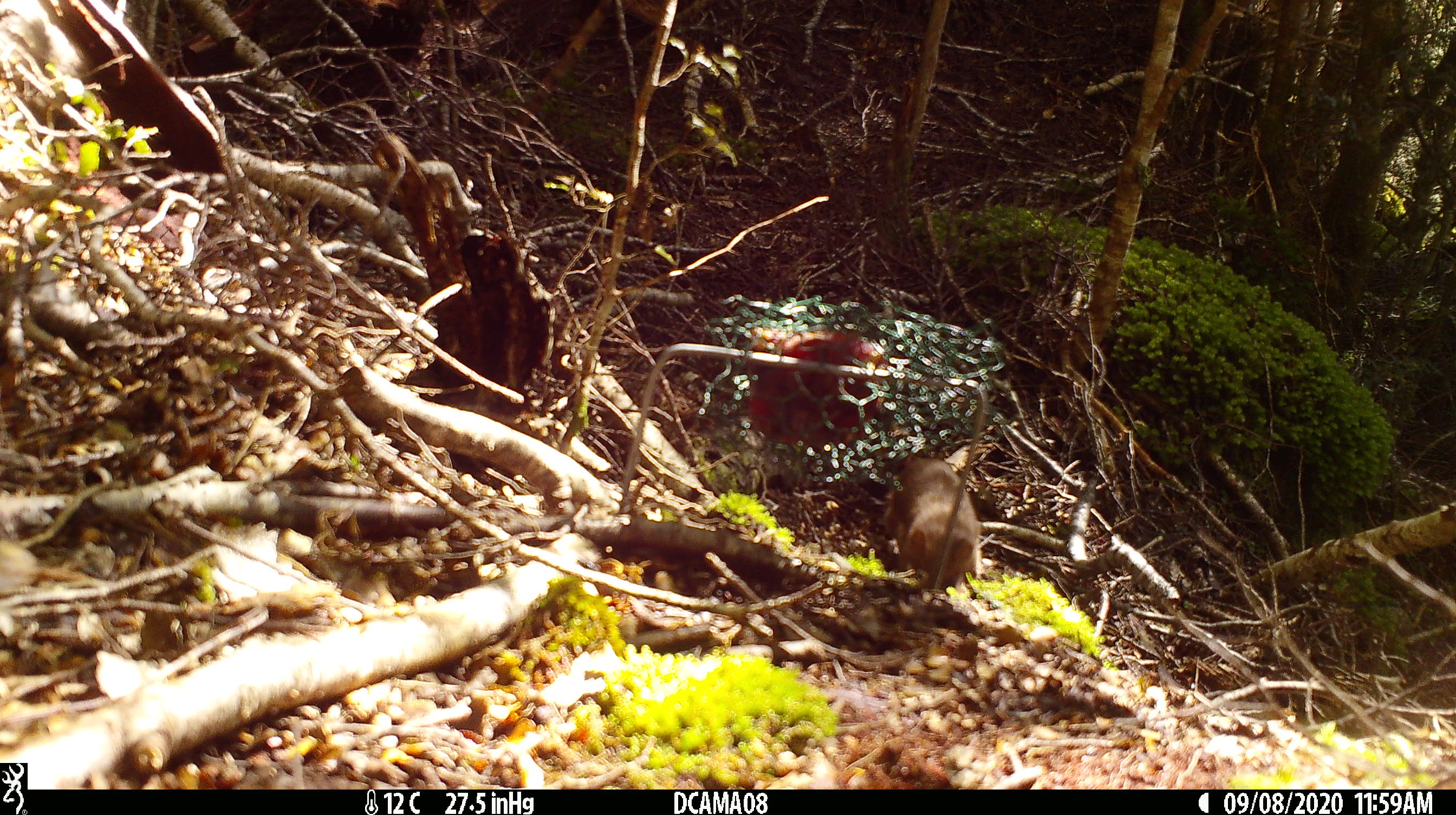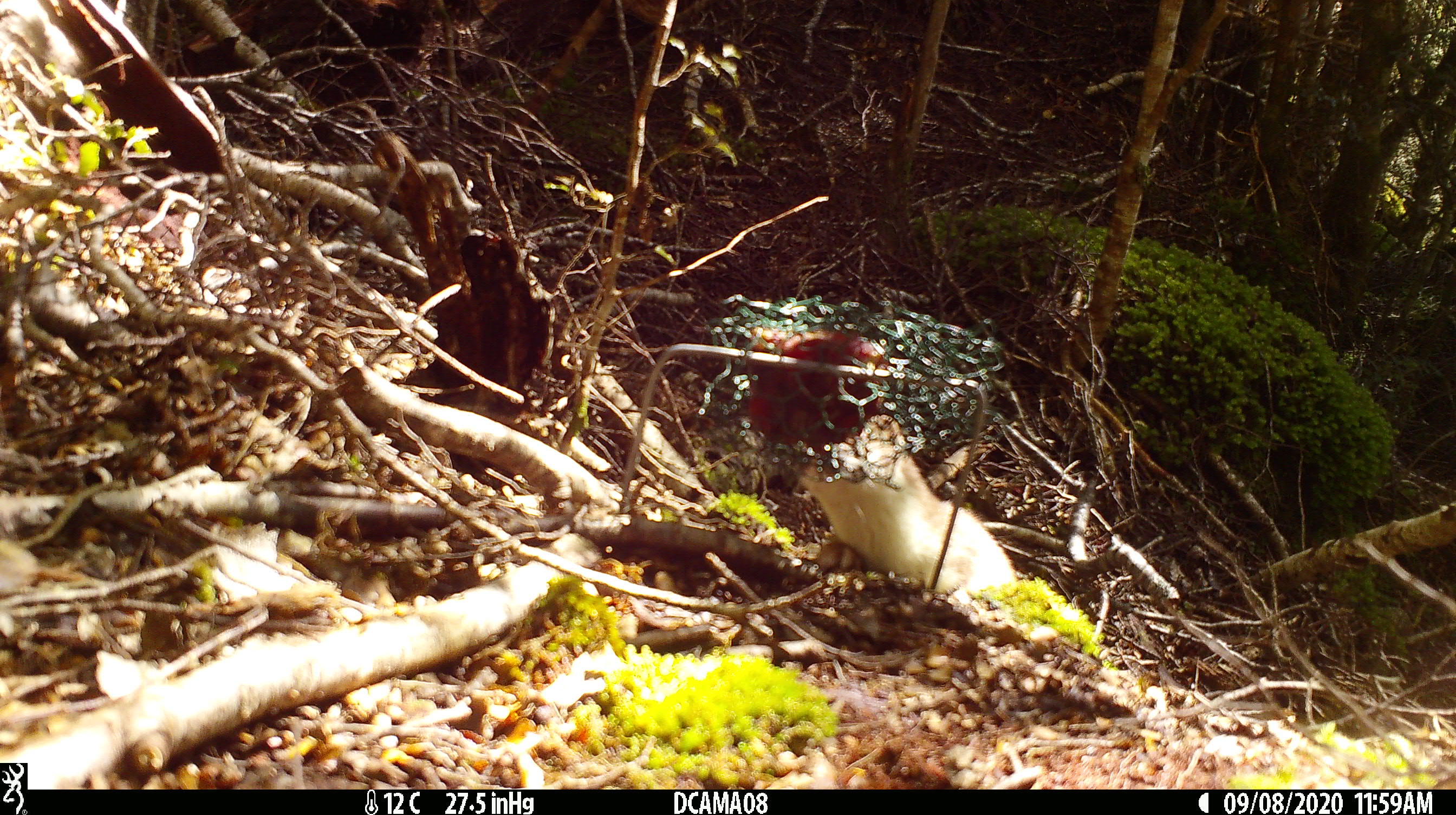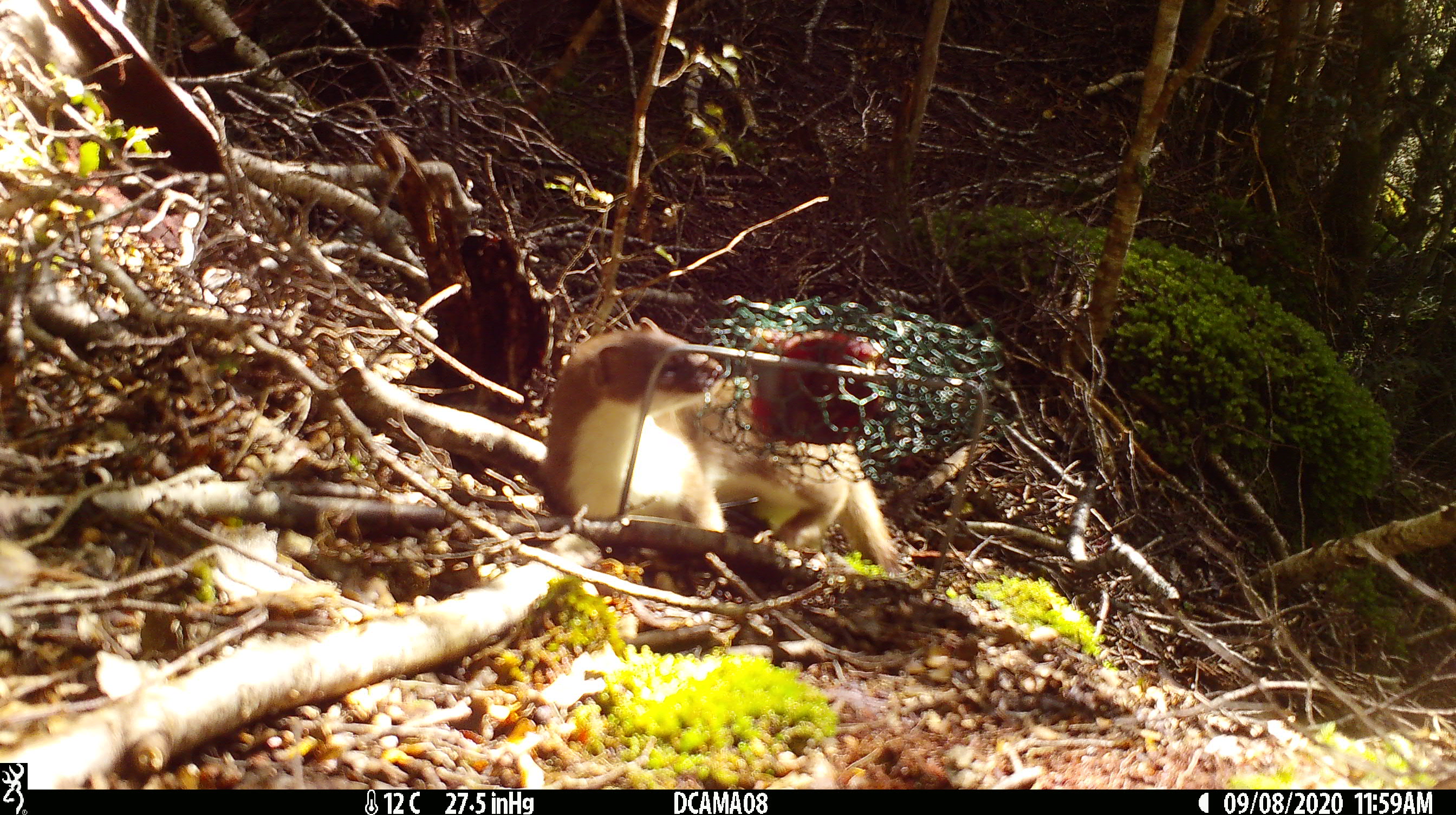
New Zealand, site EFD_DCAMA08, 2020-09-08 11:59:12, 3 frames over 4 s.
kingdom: Animalia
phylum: Chordata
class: Mammalia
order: Carnivora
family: Mustelidae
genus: Mustela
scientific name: Mustela erminea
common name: stoat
Stoat (Mustela erminea).